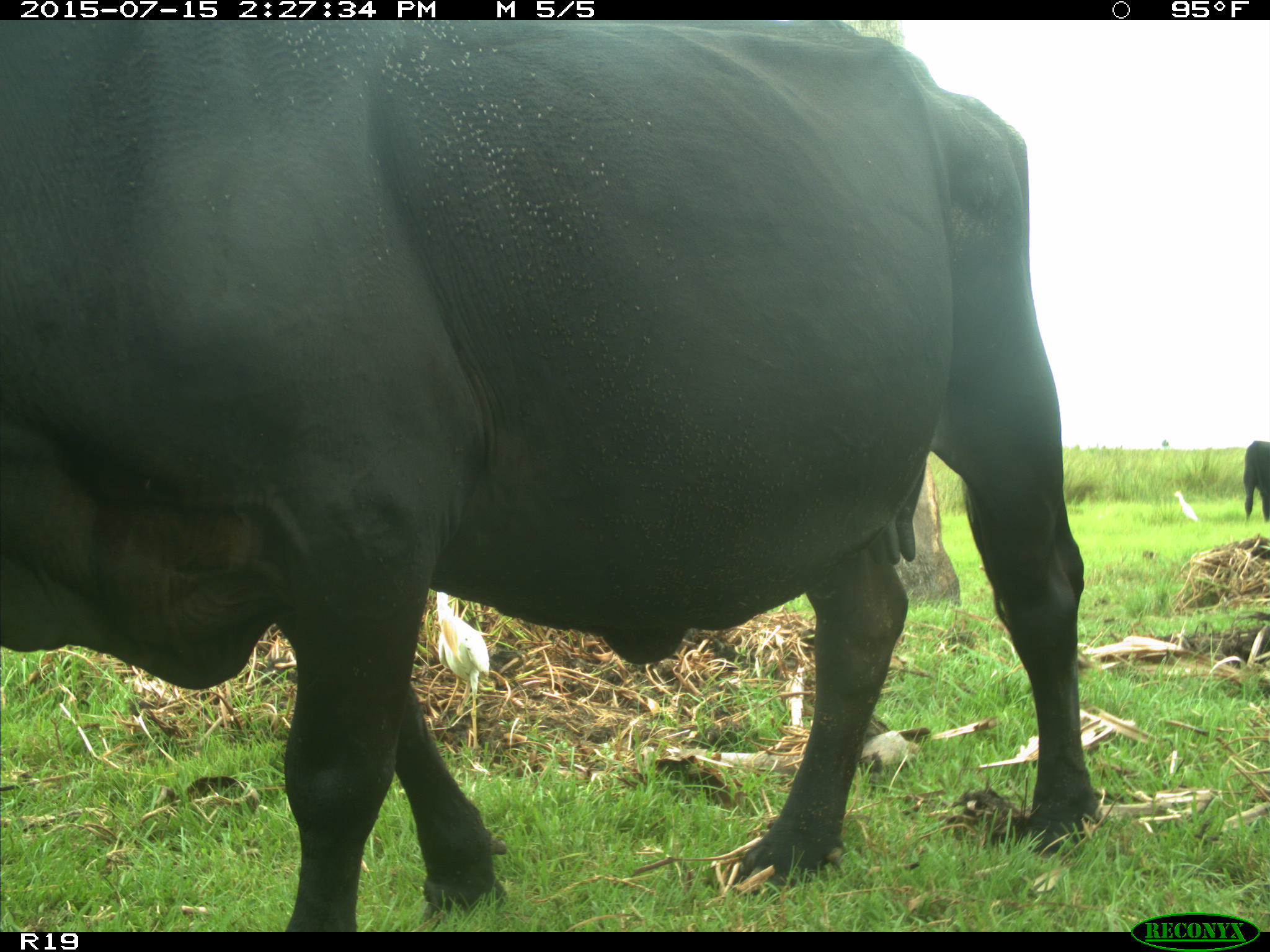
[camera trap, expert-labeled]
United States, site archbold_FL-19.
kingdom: Animalia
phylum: Chordata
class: Mammalia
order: Artiodactyla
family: Bovidae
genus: Bos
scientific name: Bos taurus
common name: domestic cow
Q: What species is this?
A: Bos taurus (domestic cow).